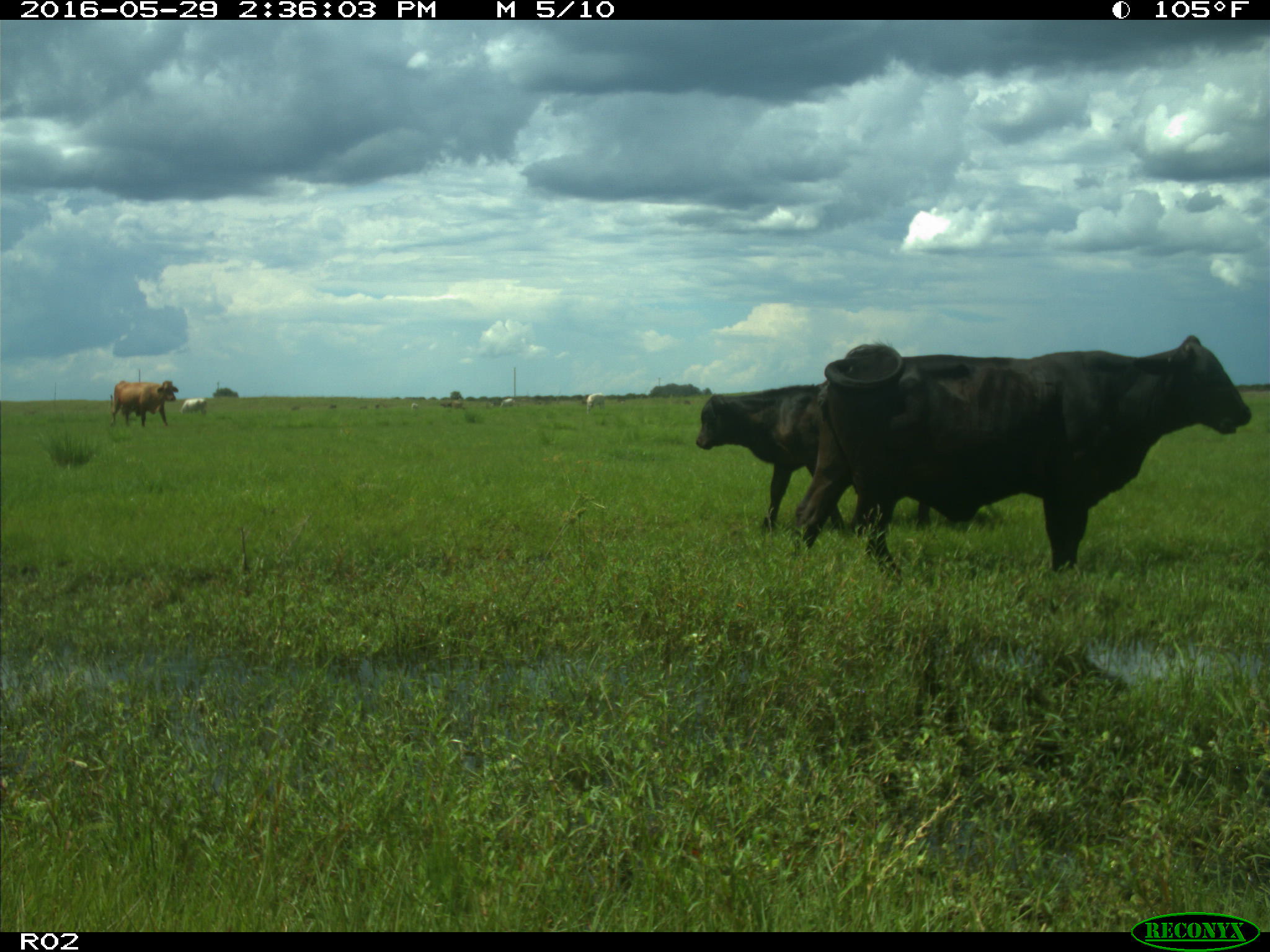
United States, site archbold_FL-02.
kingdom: Animalia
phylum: Chordata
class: Mammalia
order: Artiodactyla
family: Bovidae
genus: Bos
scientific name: Bos taurus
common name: domestic cow